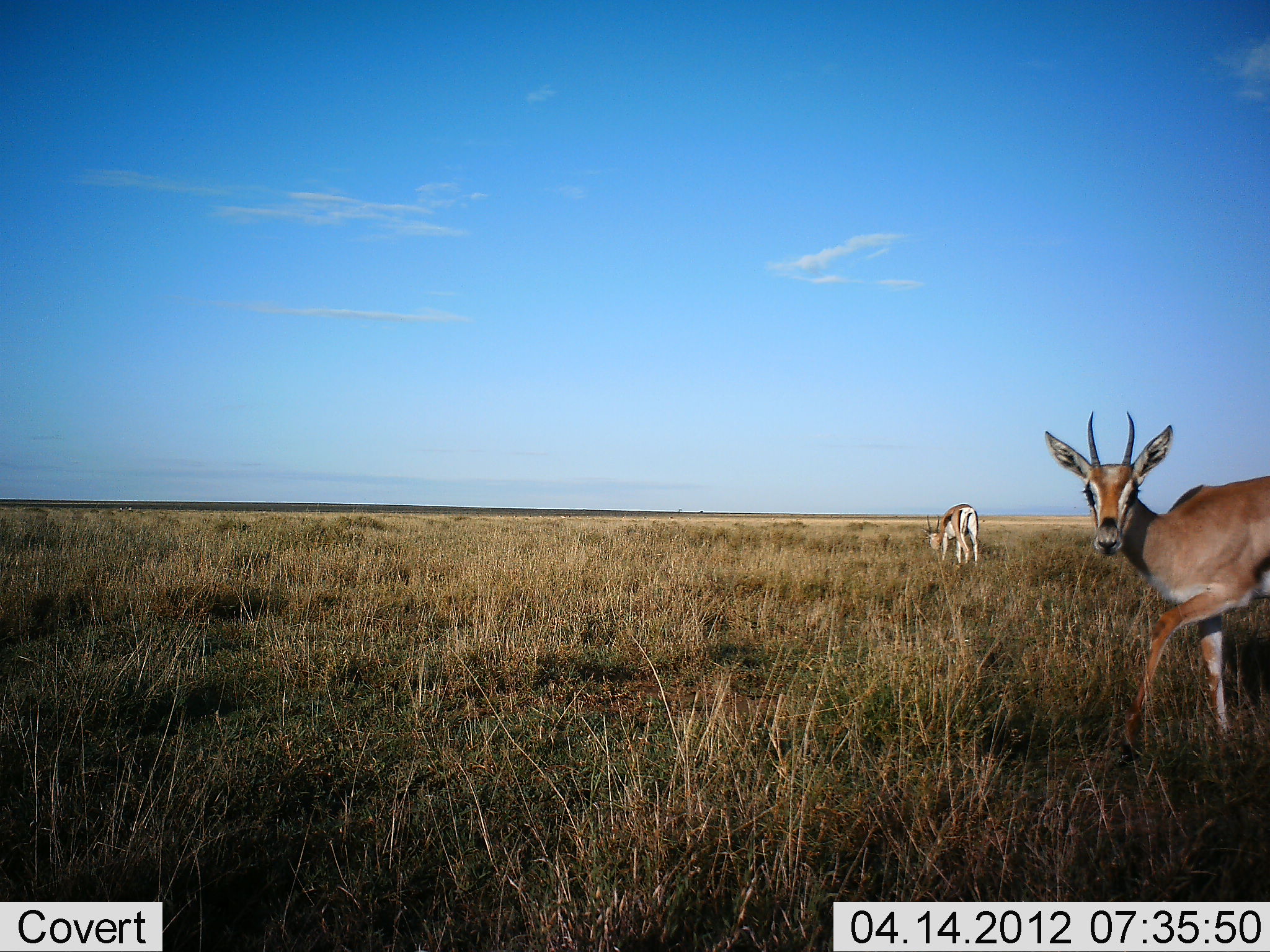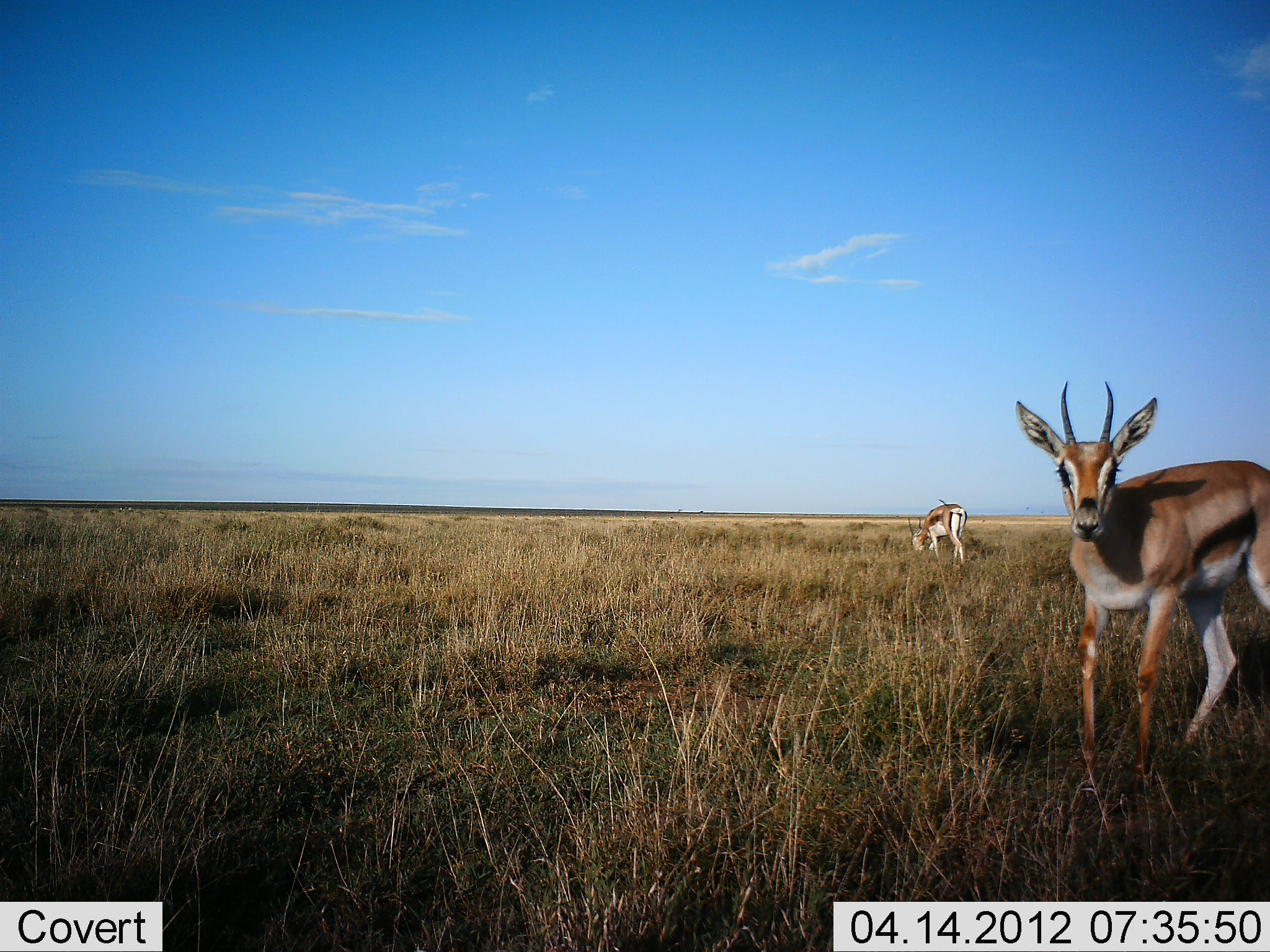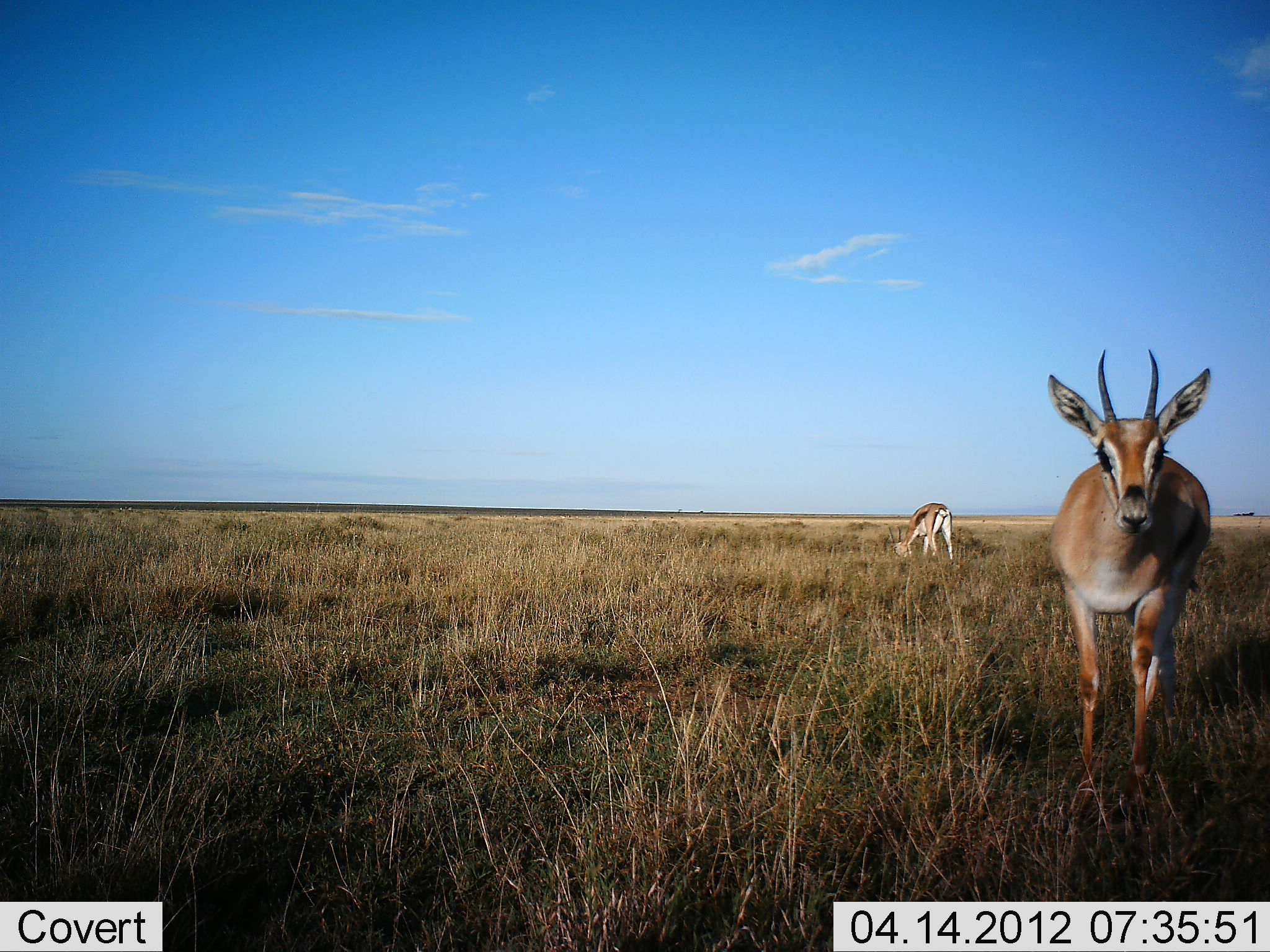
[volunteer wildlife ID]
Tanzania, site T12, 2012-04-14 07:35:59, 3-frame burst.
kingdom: Animalia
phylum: Chordata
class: Mammalia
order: Artiodactyla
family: Bovidae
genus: Eudorcas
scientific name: Eudorcas thomsonii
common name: thomson's gazelle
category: gazellethomsons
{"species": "gazellethomsons (thomson's gazelle) (Eudorcas thomsonii)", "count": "2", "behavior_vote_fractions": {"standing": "33%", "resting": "0%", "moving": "73%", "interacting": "7%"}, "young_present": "0%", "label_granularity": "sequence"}